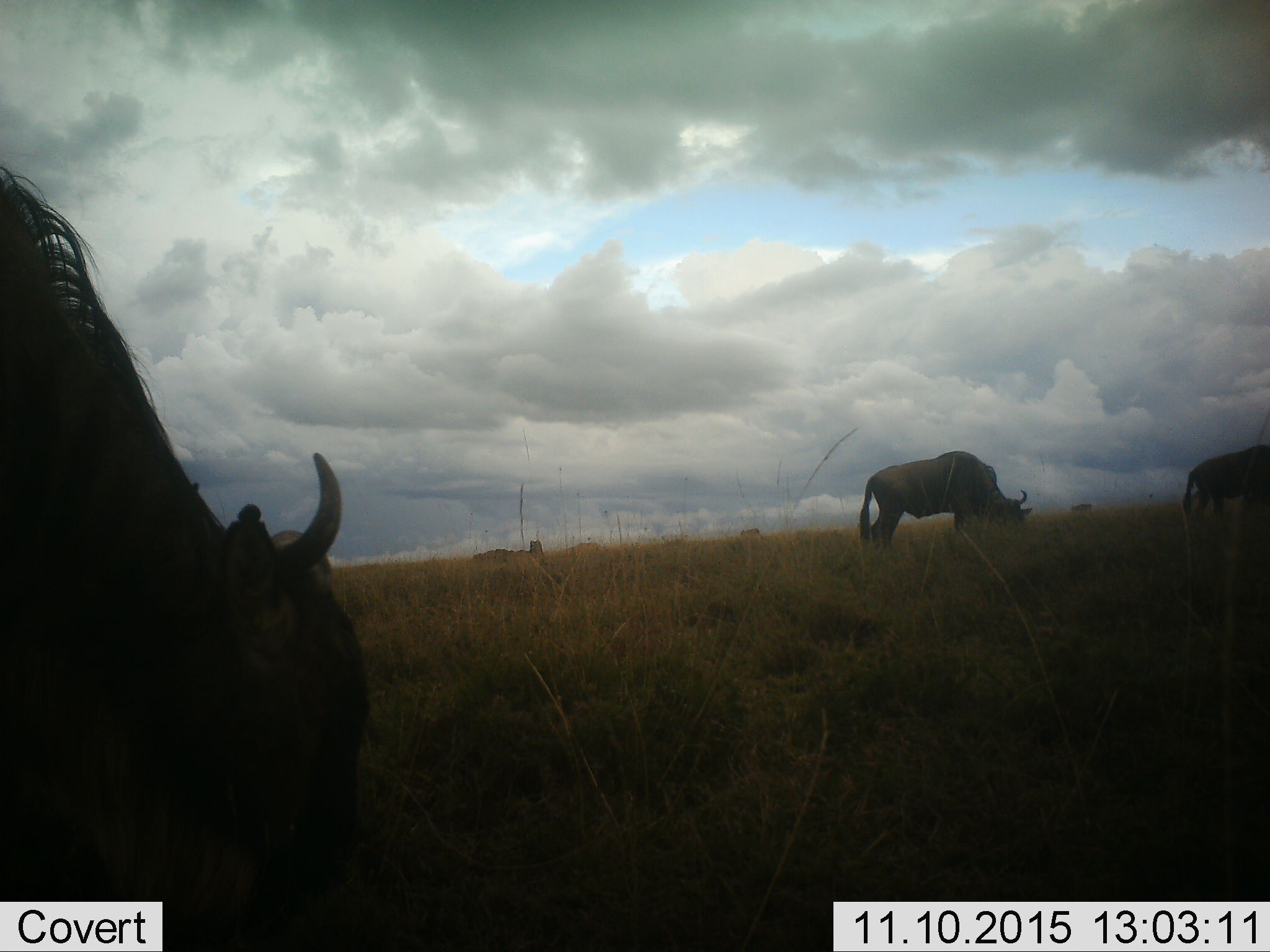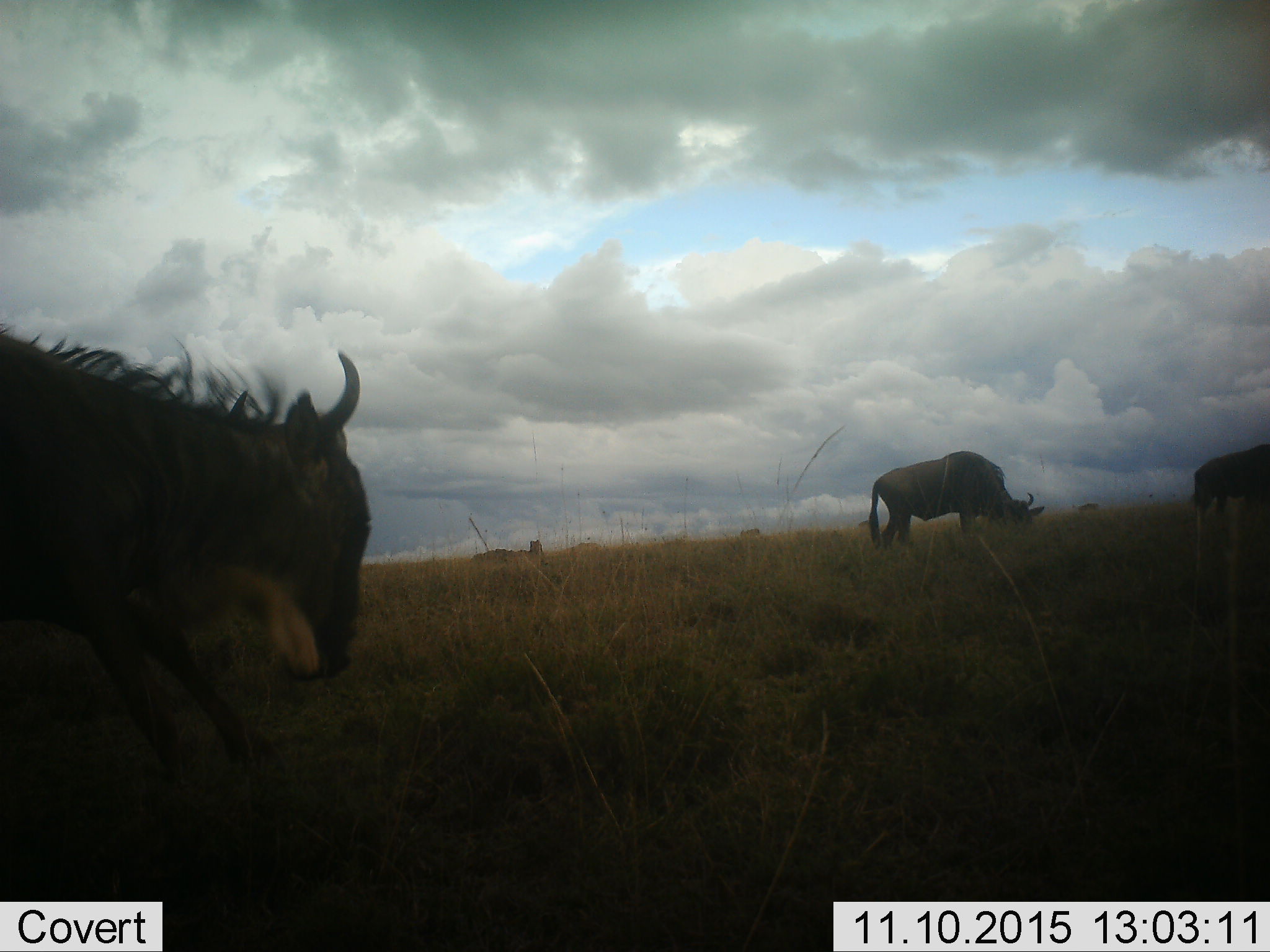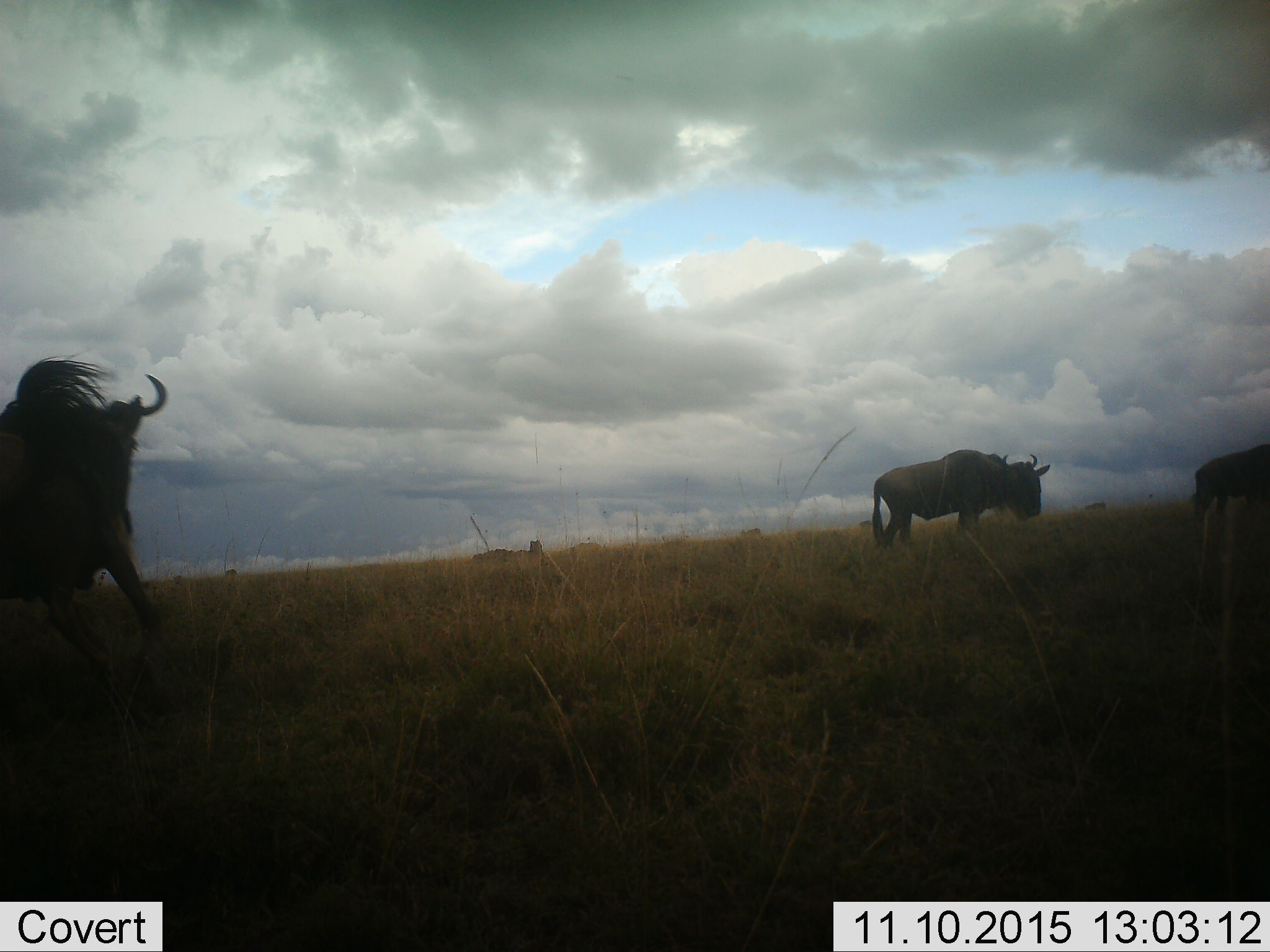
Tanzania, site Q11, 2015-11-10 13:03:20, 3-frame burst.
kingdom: Animalia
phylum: Chordata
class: Mammalia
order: Artiodactyla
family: Bovidae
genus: Connochaetes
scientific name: Connochaetes taurinus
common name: blue wildebeest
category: wildebeest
Wildebeest (blue wildebeest) (Connochaetes taurinus), count 5. Behavior (volunteer vote fractions): standing 29%, resting 0%, moving 57%, interacting 0%. Young present (vote fraction): 0%. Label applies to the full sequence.